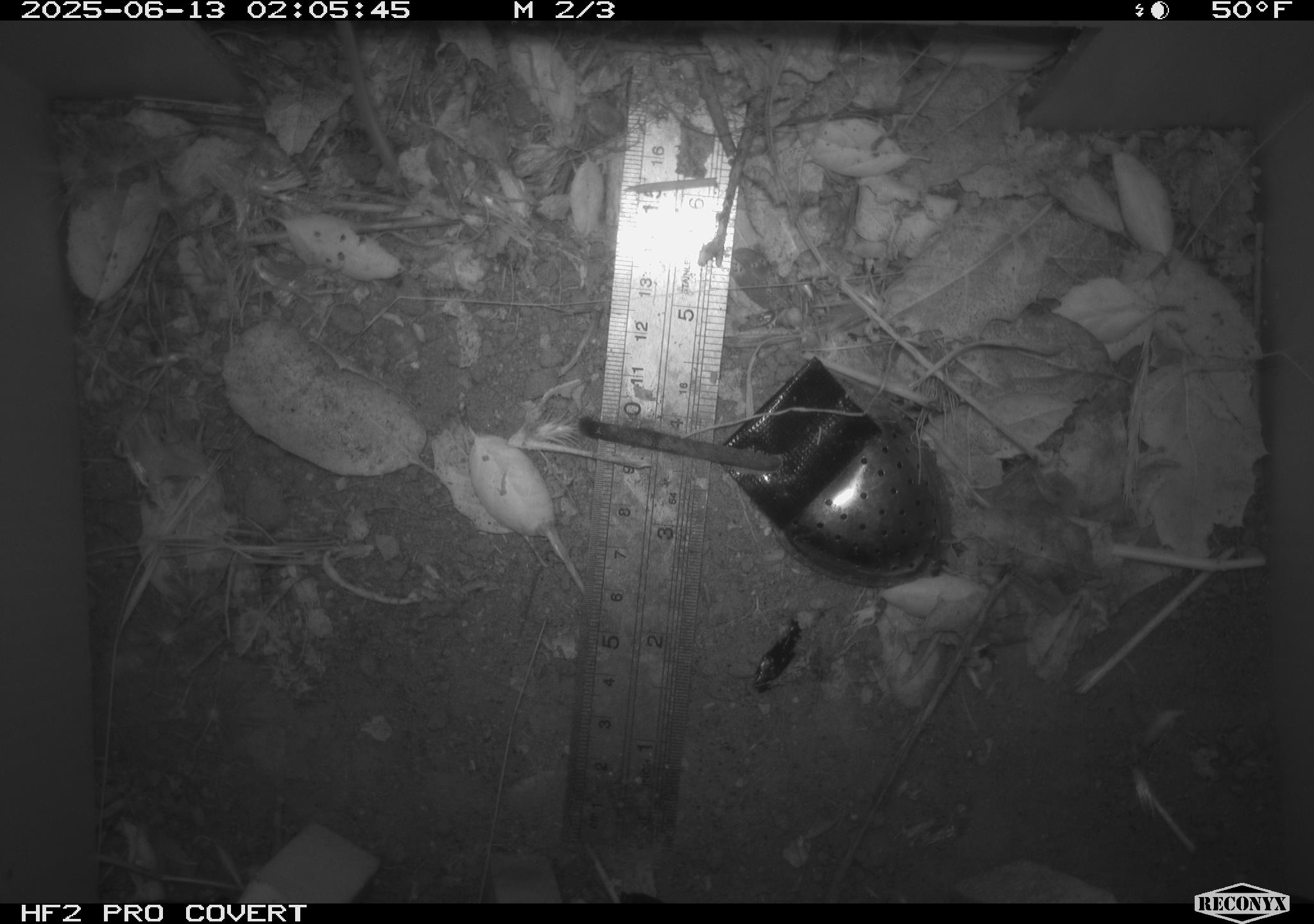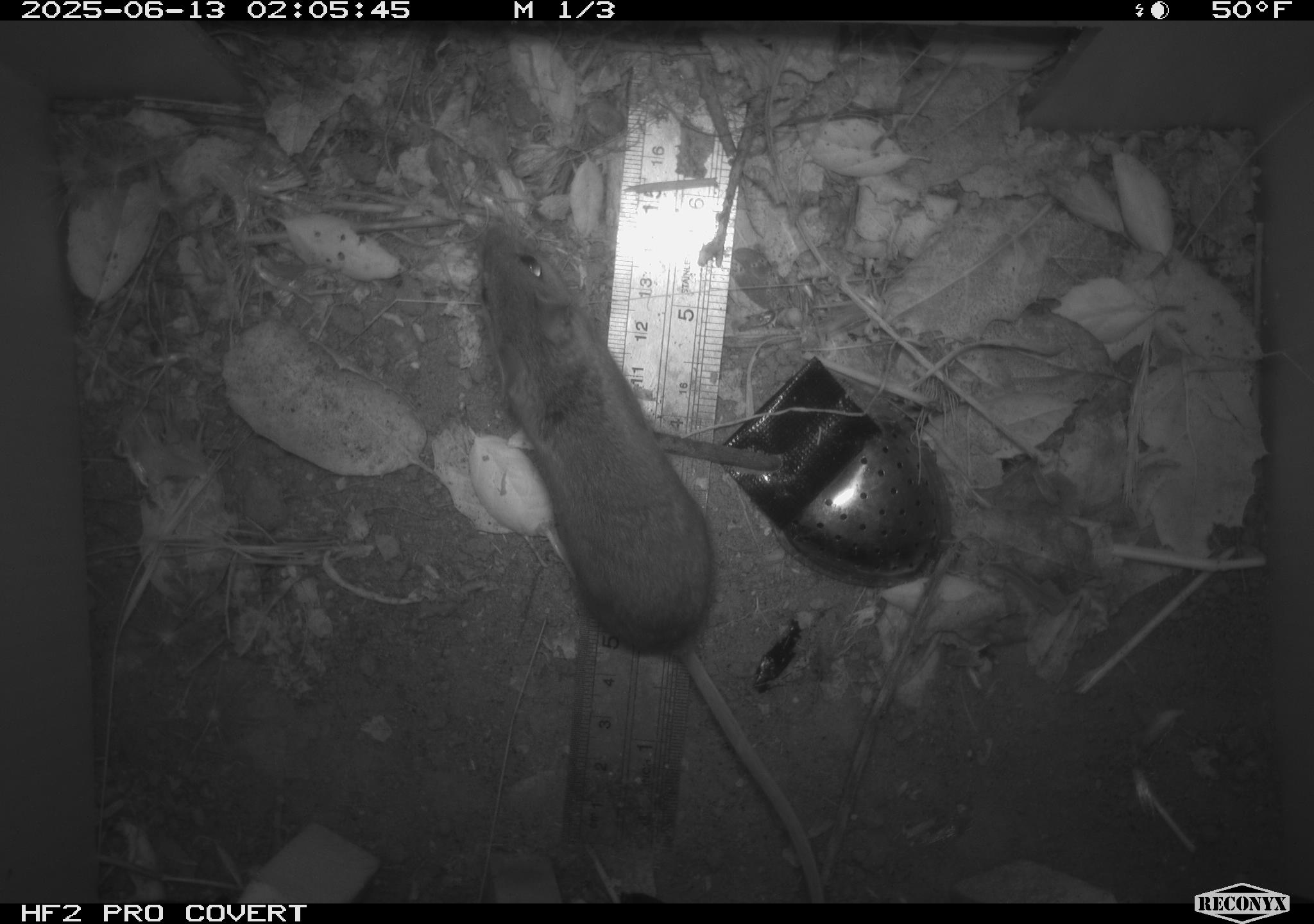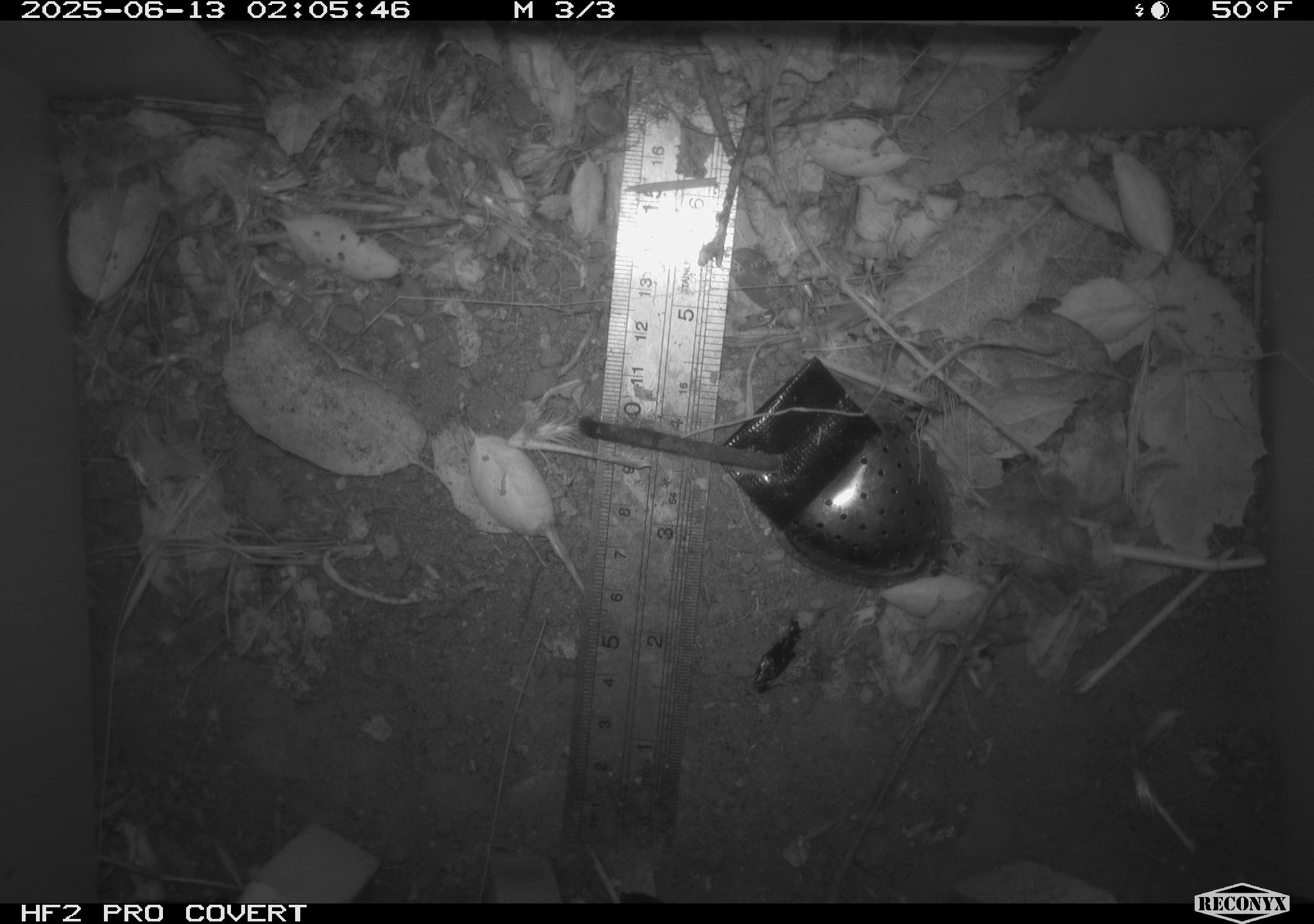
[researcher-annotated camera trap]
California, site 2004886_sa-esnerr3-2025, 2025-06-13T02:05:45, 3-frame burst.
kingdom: Animalia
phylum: Chordata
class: Mammalia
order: Rodentia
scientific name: Rodentia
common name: rodent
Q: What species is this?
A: Rodent (Rodentia).